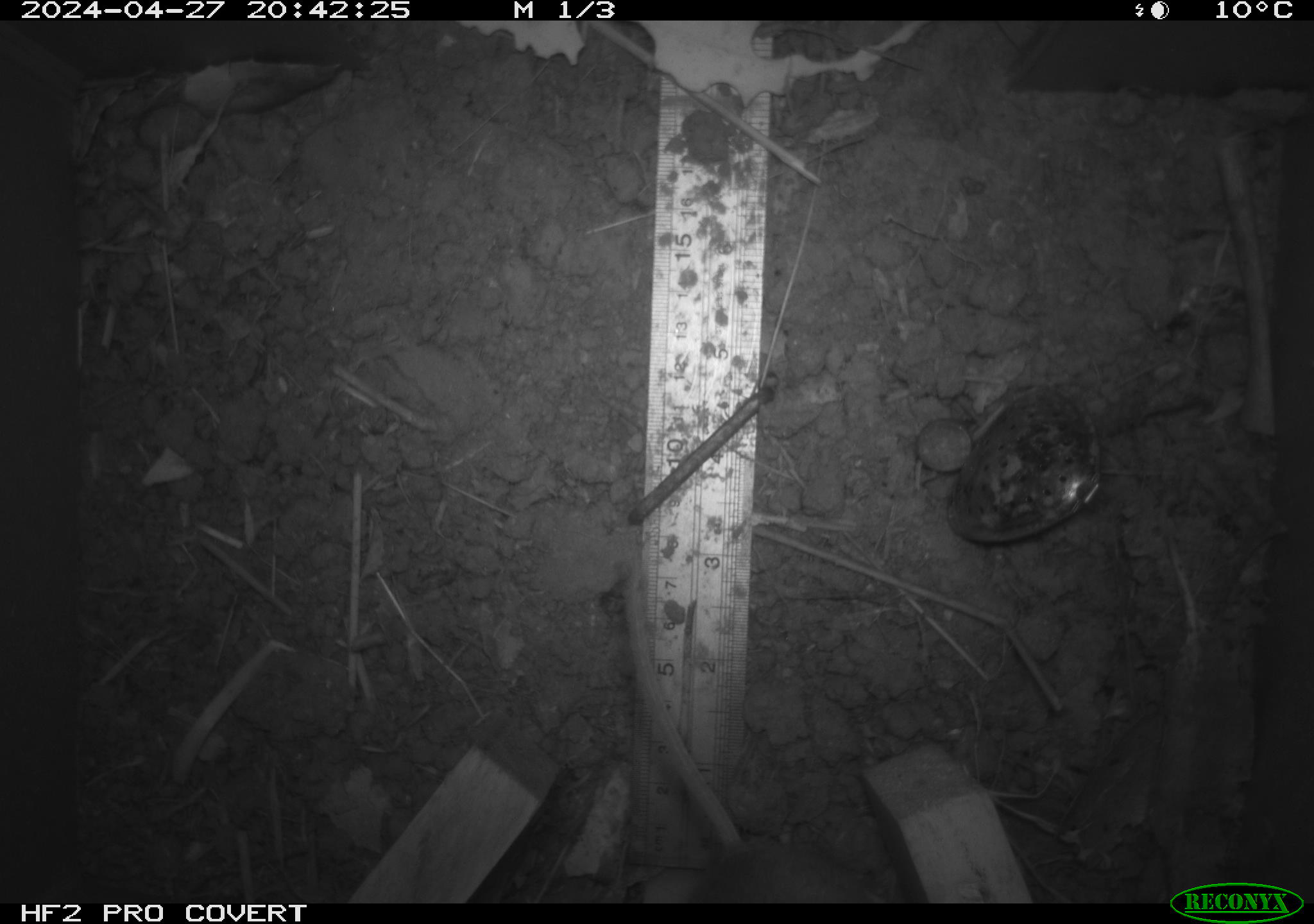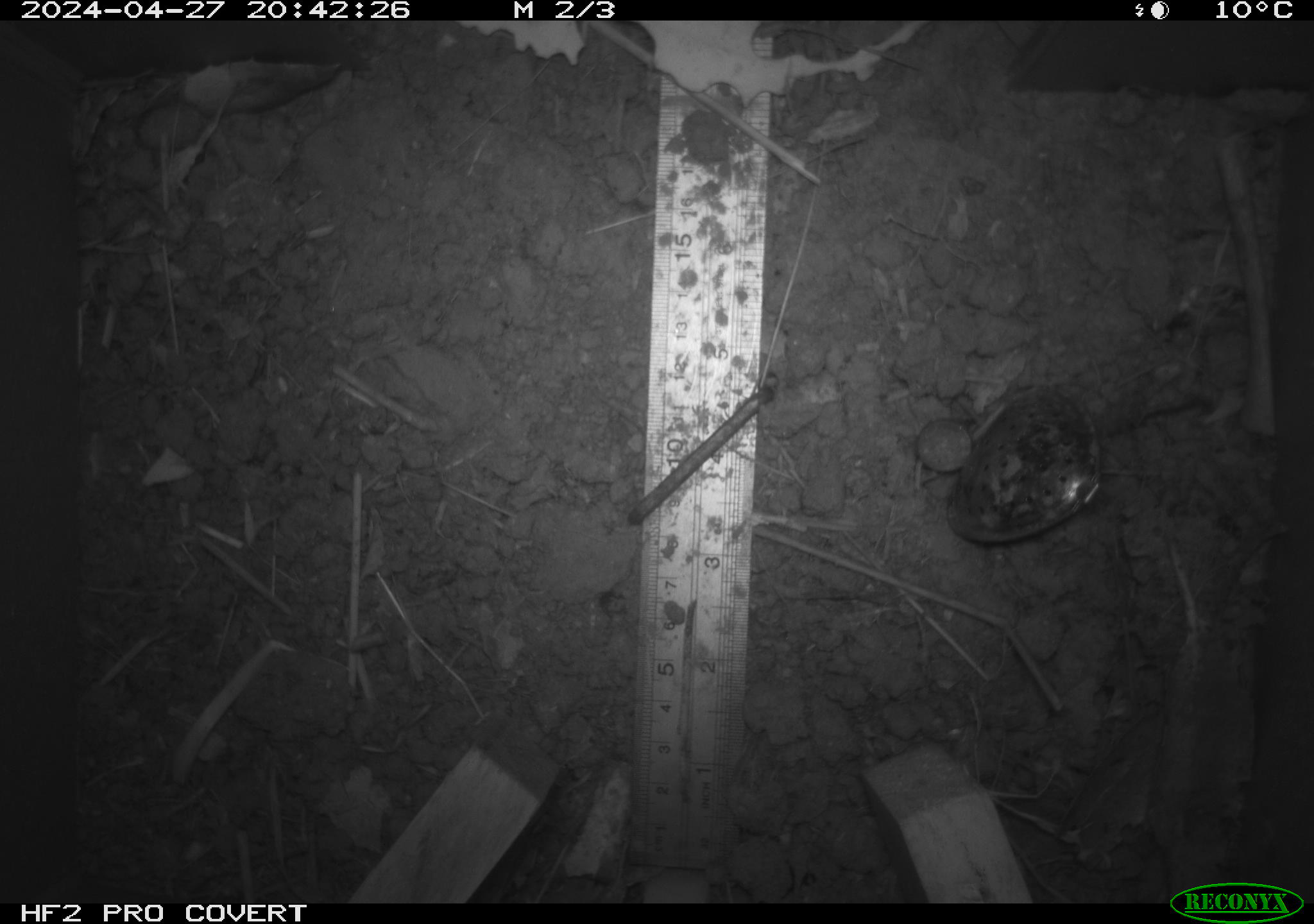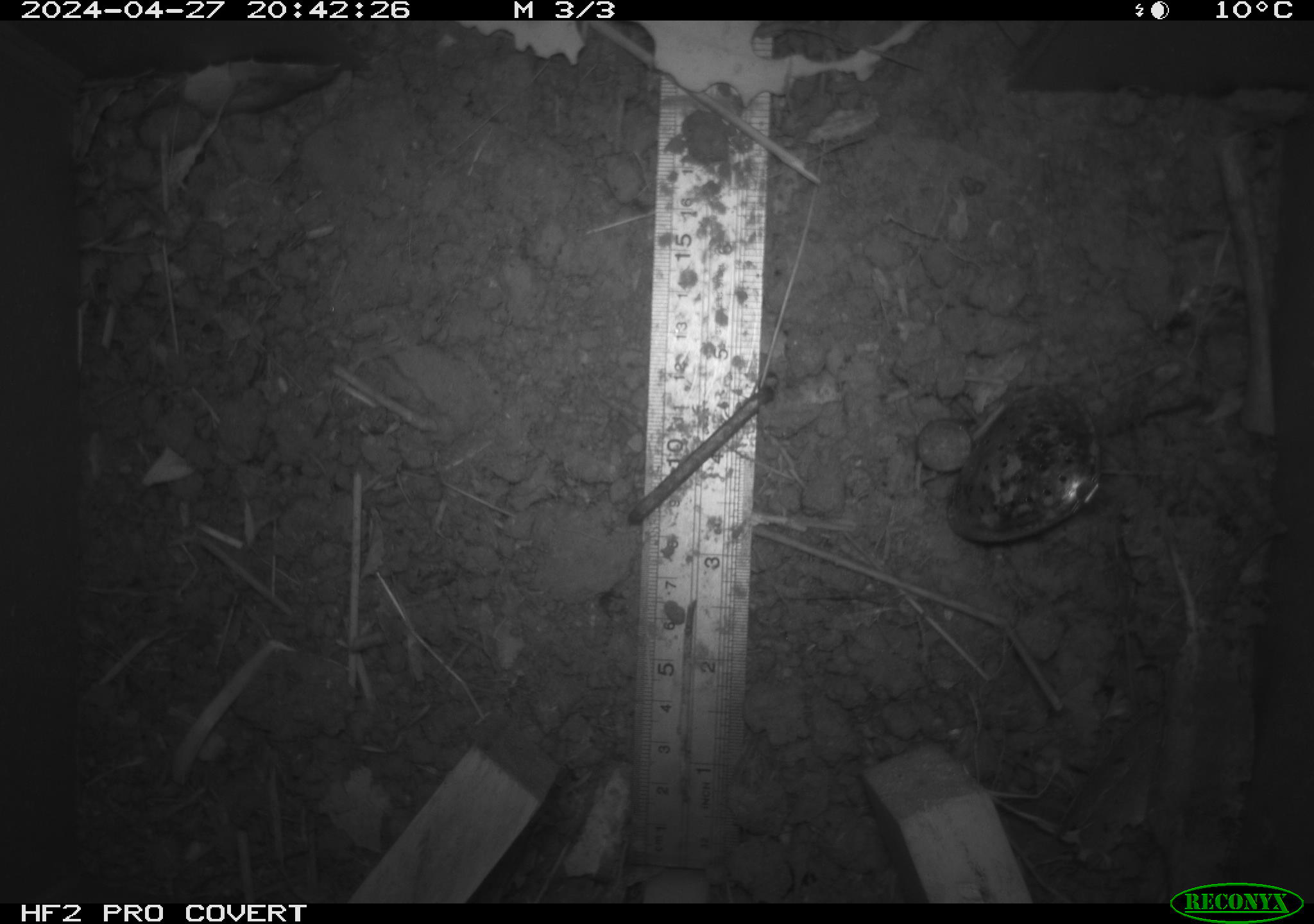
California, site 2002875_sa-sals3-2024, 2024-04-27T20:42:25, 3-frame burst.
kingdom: Animalia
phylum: Chordata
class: Mammalia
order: Rodentia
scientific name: Rodentia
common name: mouse species